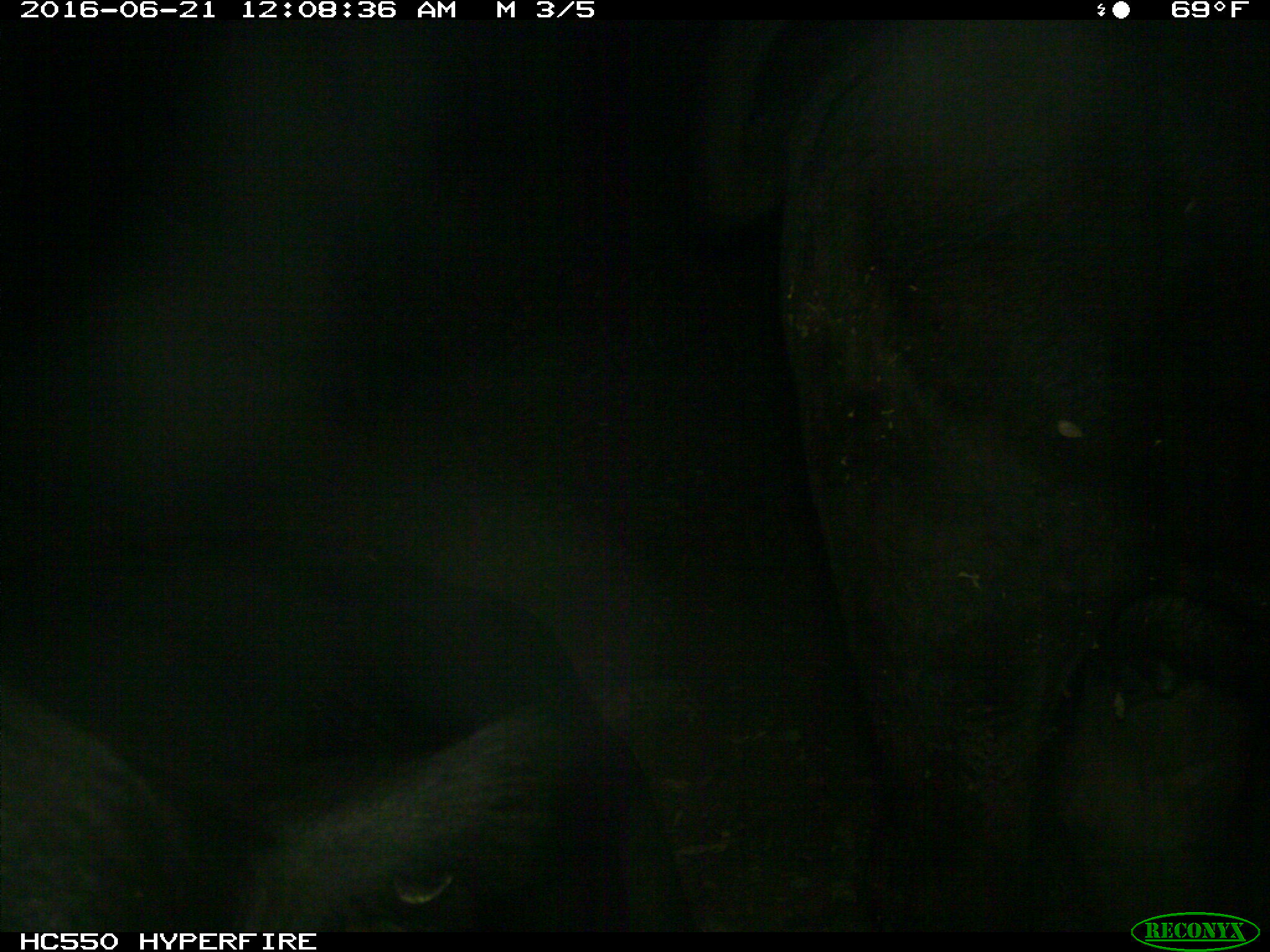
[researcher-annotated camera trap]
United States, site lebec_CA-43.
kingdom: Animalia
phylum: Chordata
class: Mammalia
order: Artiodactyla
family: Bovidae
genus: Bos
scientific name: Bos taurus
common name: domestic cow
Bos taurus (domestic cow).